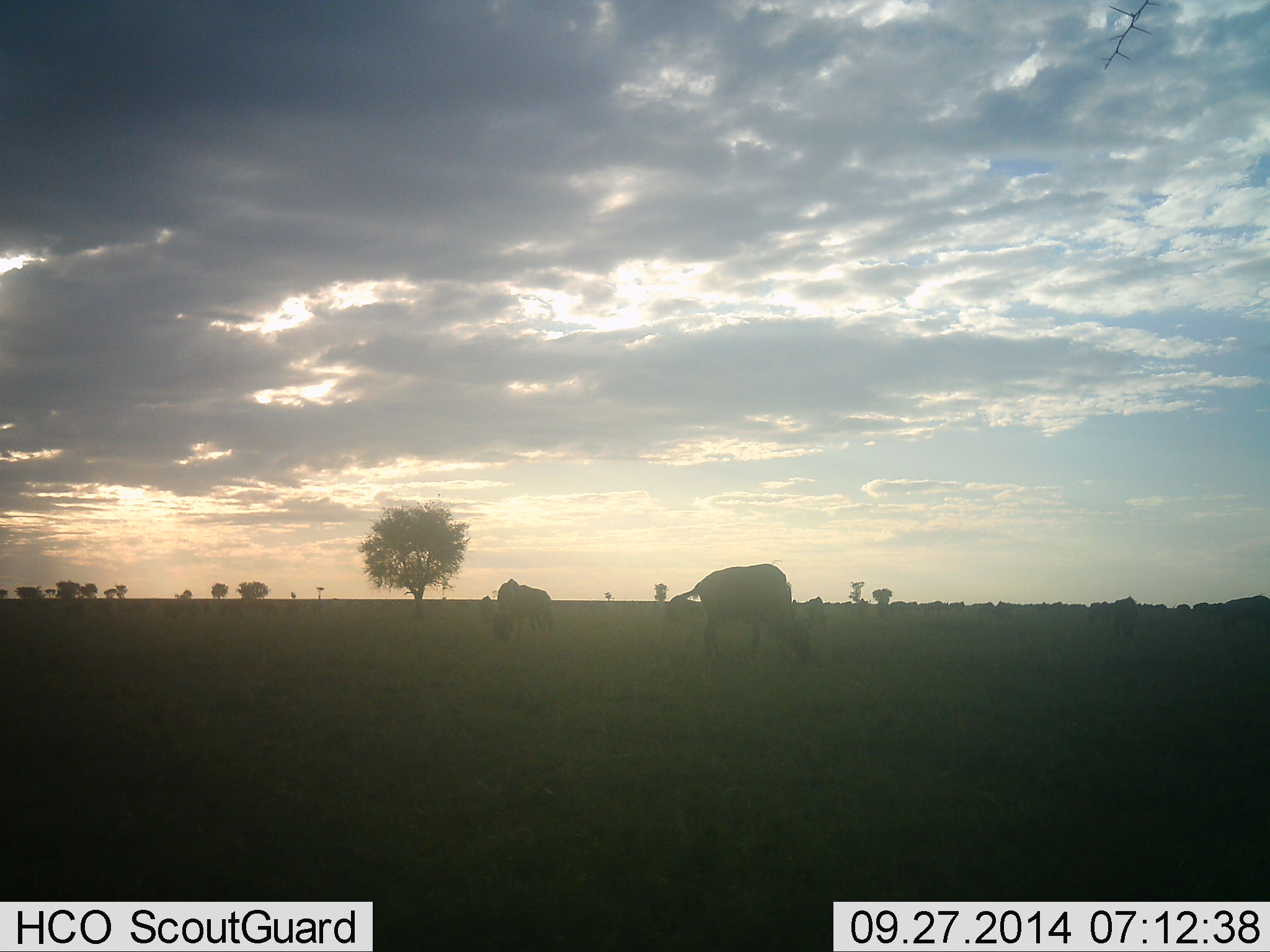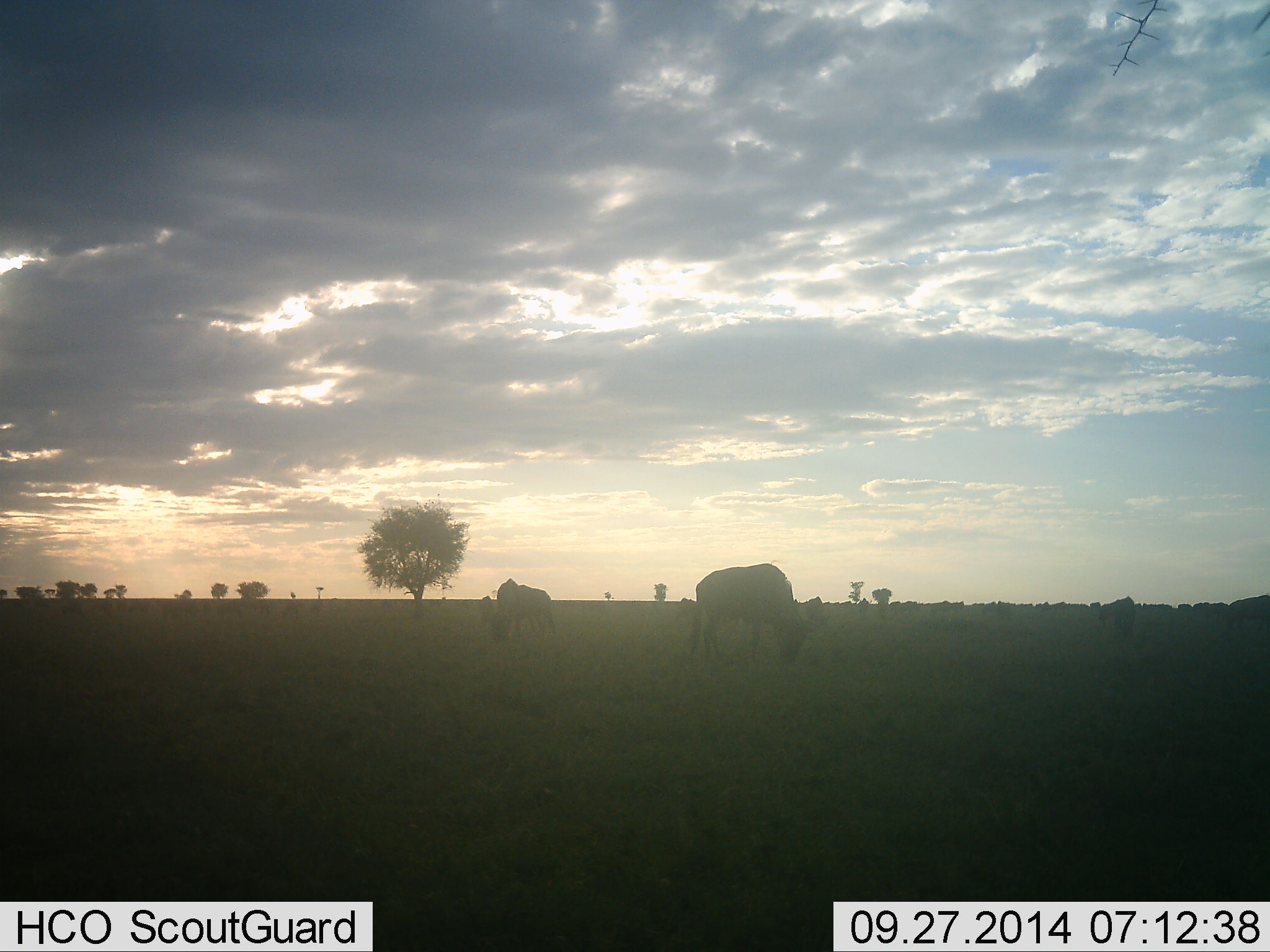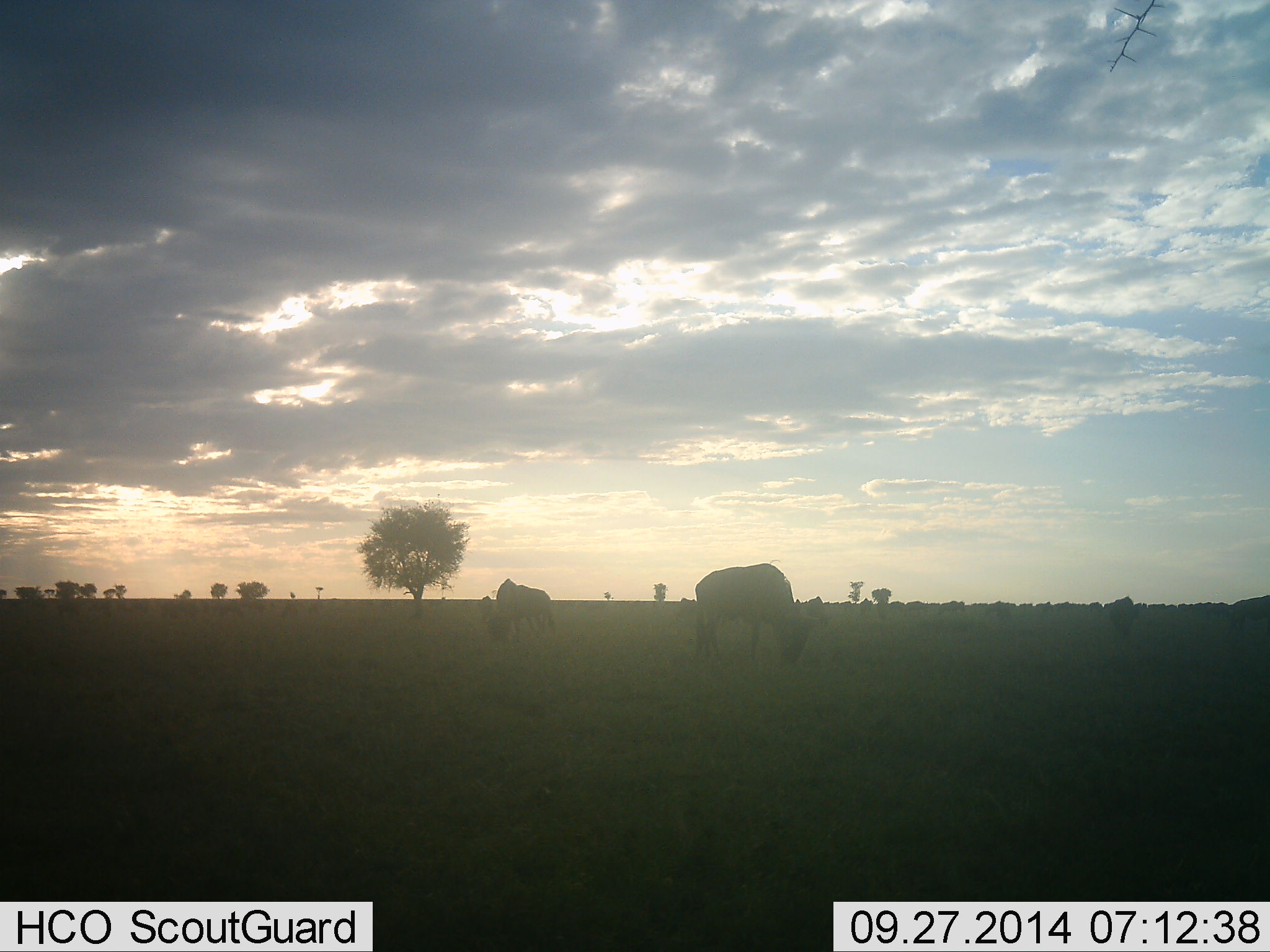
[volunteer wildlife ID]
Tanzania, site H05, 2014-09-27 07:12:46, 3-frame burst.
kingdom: Animalia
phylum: Chordata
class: Mammalia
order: Artiodactyla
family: Bovidae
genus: Connochaetes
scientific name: Connochaetes taurinus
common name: blue wildebeest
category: wildebeest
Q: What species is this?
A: Wildebeest (blue wildebeest) (Connochaetes taurinus).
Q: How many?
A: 11-50.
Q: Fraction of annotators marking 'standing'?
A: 30%.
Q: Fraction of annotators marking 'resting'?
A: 0%.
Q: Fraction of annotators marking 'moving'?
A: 30%.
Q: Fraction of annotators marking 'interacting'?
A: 0%.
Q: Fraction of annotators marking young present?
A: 0%.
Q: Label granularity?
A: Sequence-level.